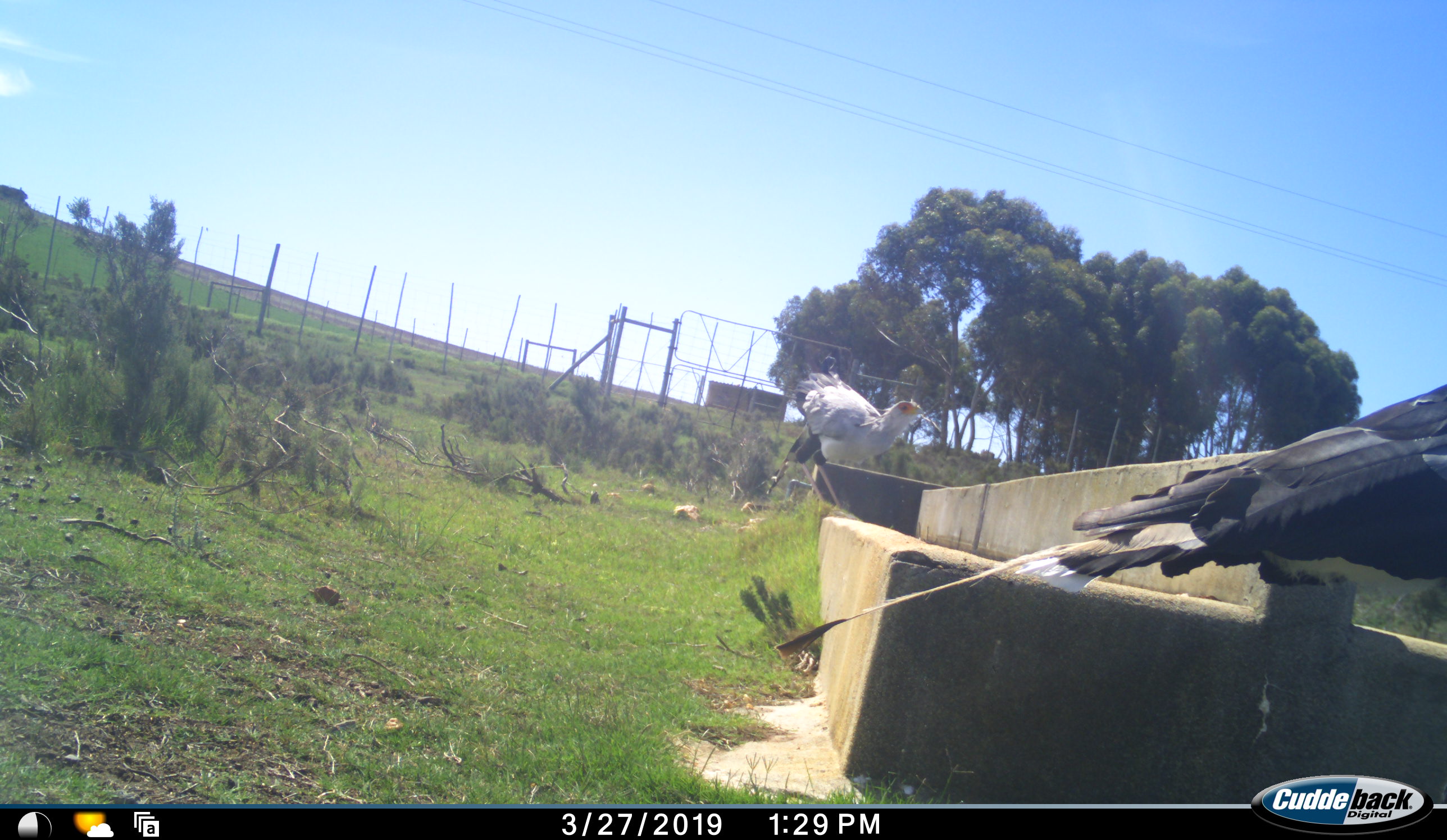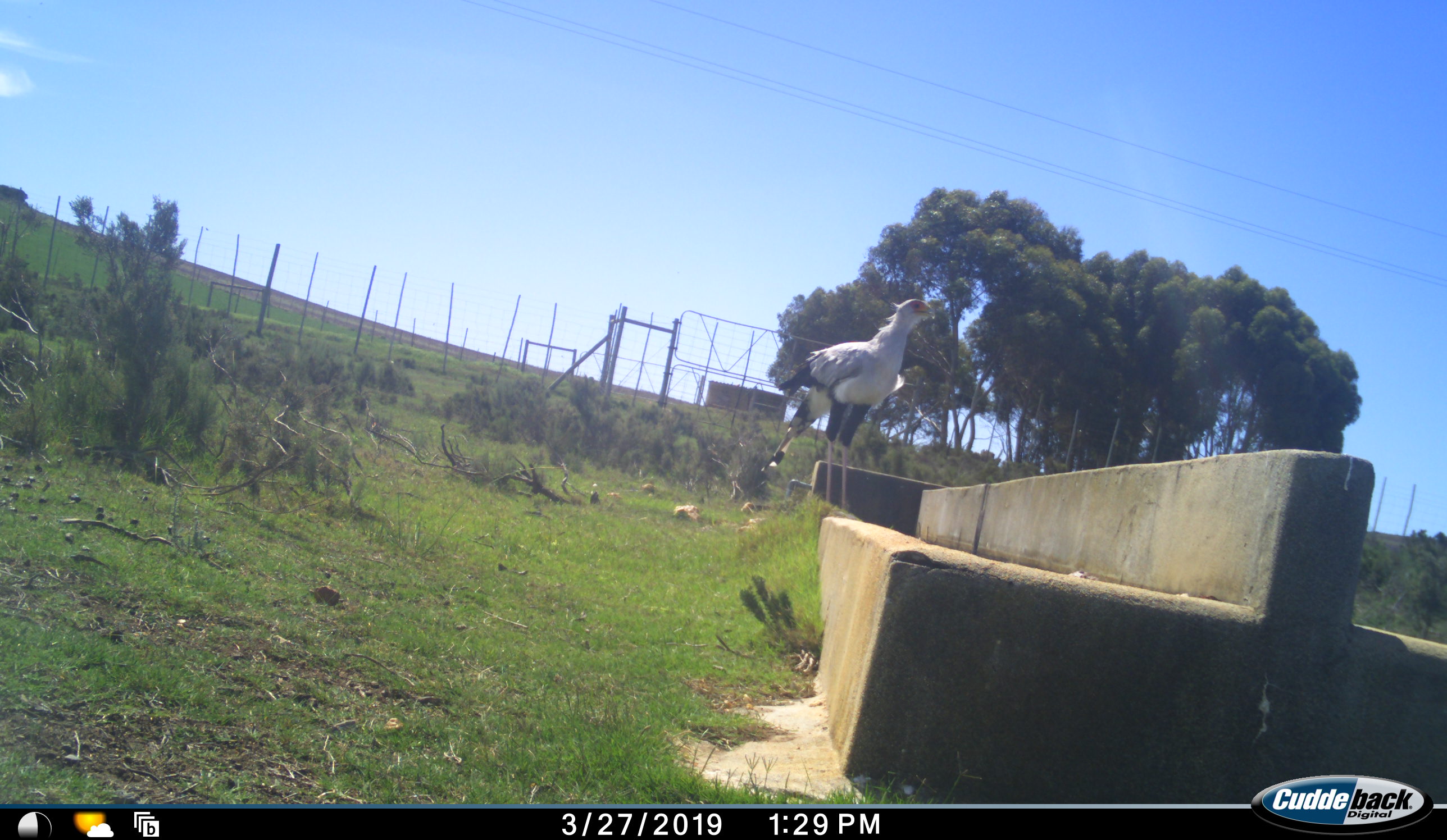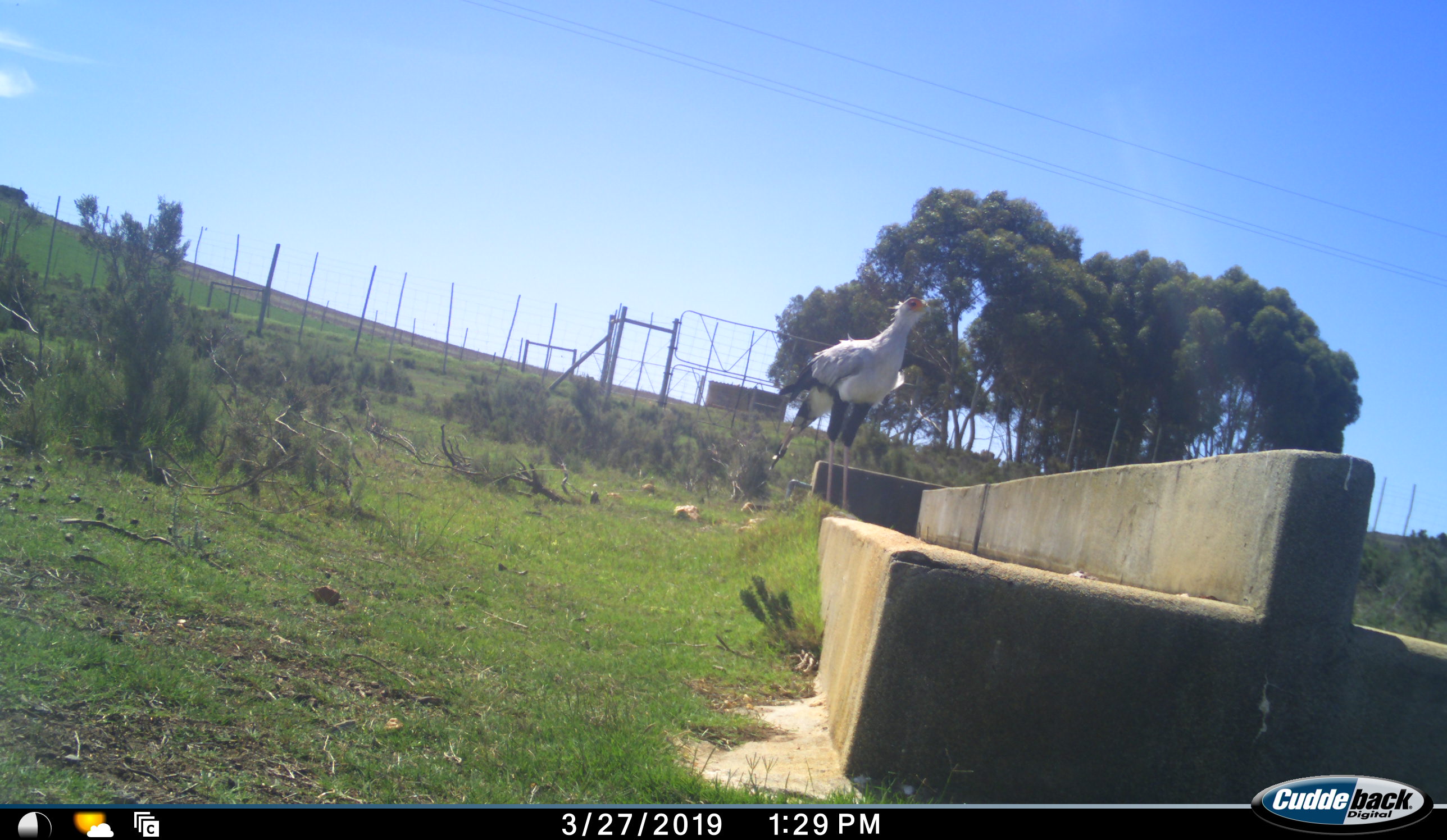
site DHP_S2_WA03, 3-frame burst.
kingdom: Animalia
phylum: Chordata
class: Aves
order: Accipitriformes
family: Sagittariidae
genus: Sagittarius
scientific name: Sagittarius serpentarius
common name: secretarybird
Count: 2.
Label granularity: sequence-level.